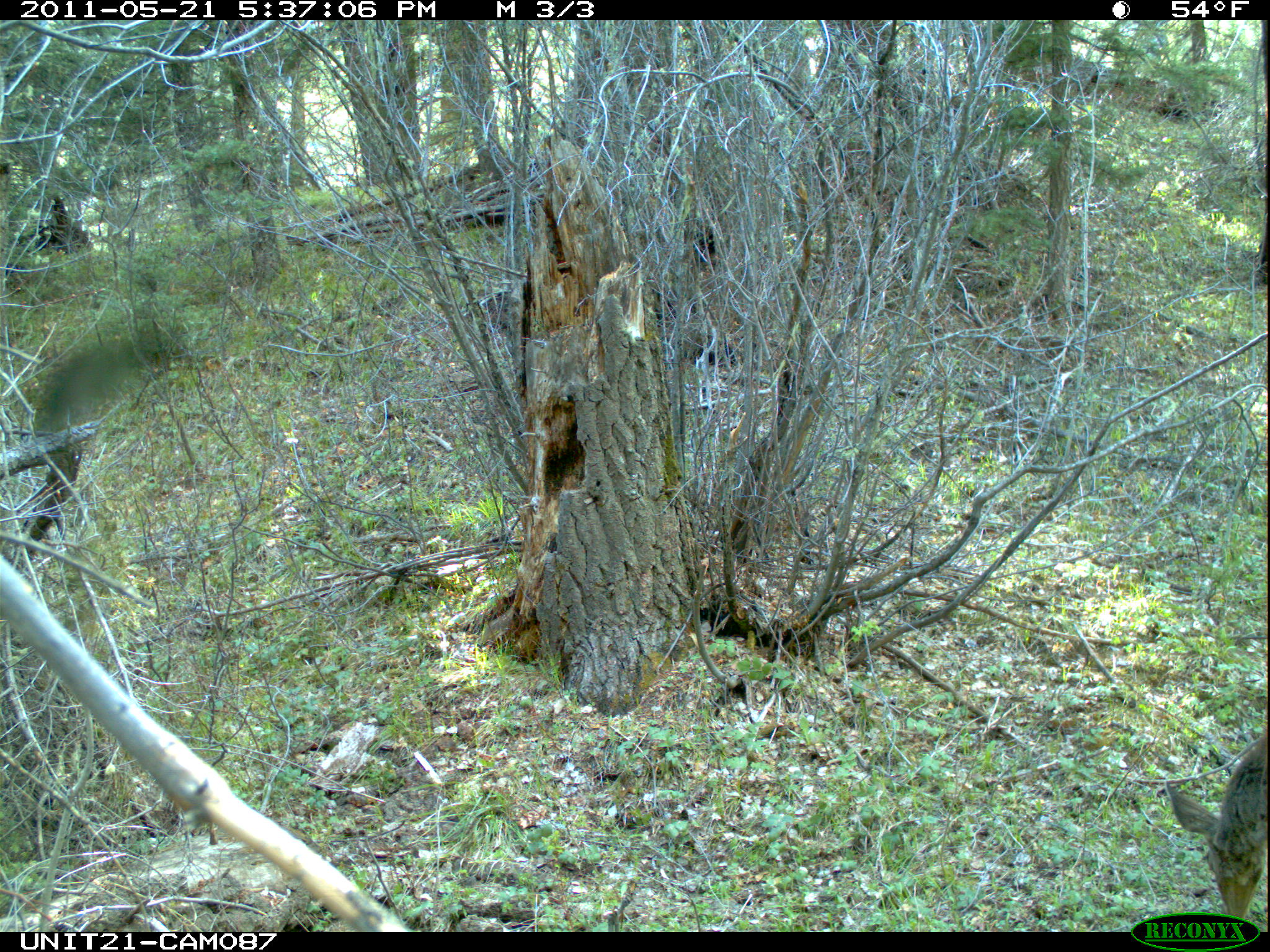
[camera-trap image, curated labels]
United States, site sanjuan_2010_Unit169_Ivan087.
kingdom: Animalia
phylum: Chordata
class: Mammalia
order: Artiodactyla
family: Cervidae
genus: Odocoileus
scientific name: Odocoileus hemionus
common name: mule deer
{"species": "Odocoileus hemionus (mule deer)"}